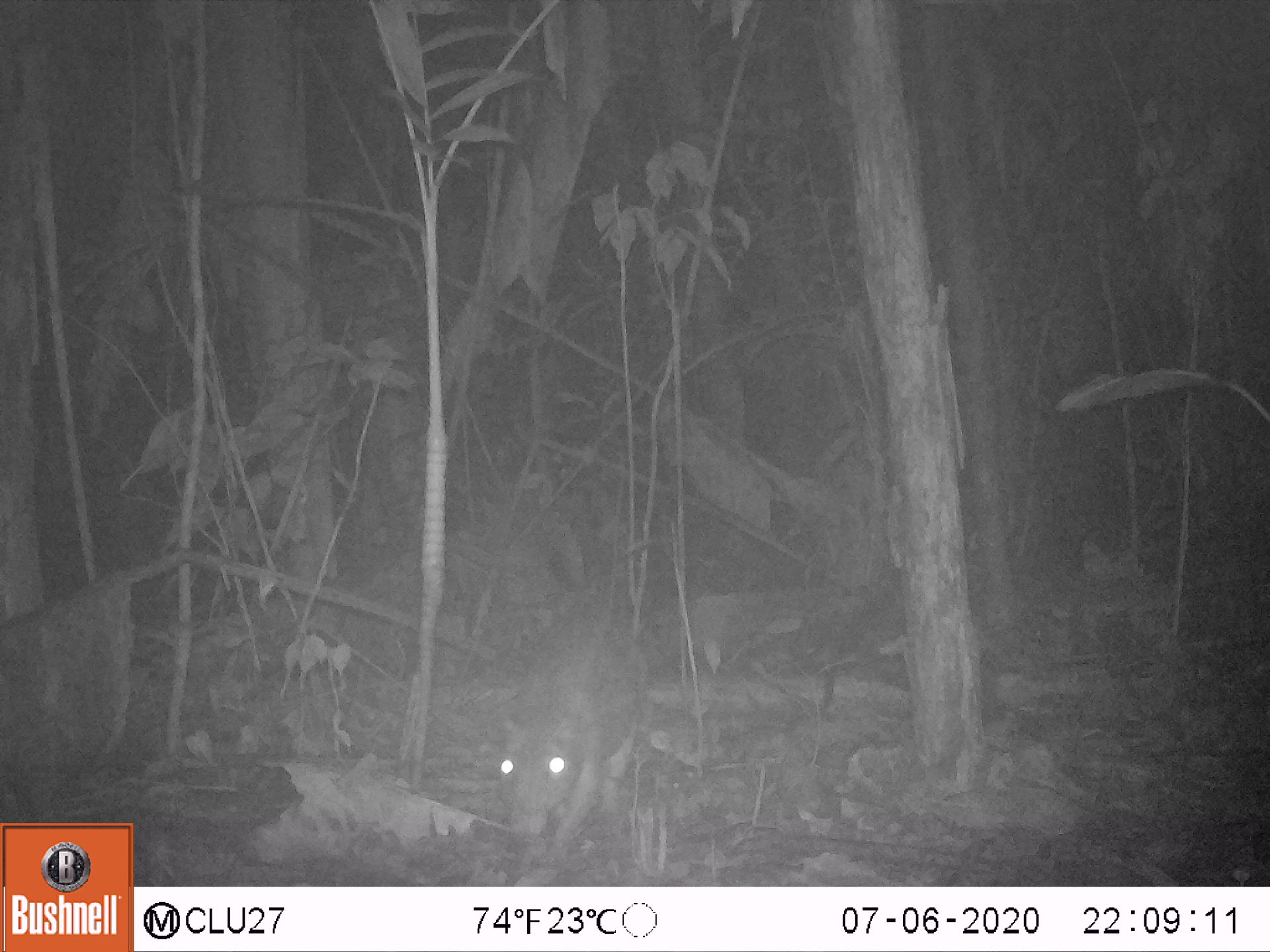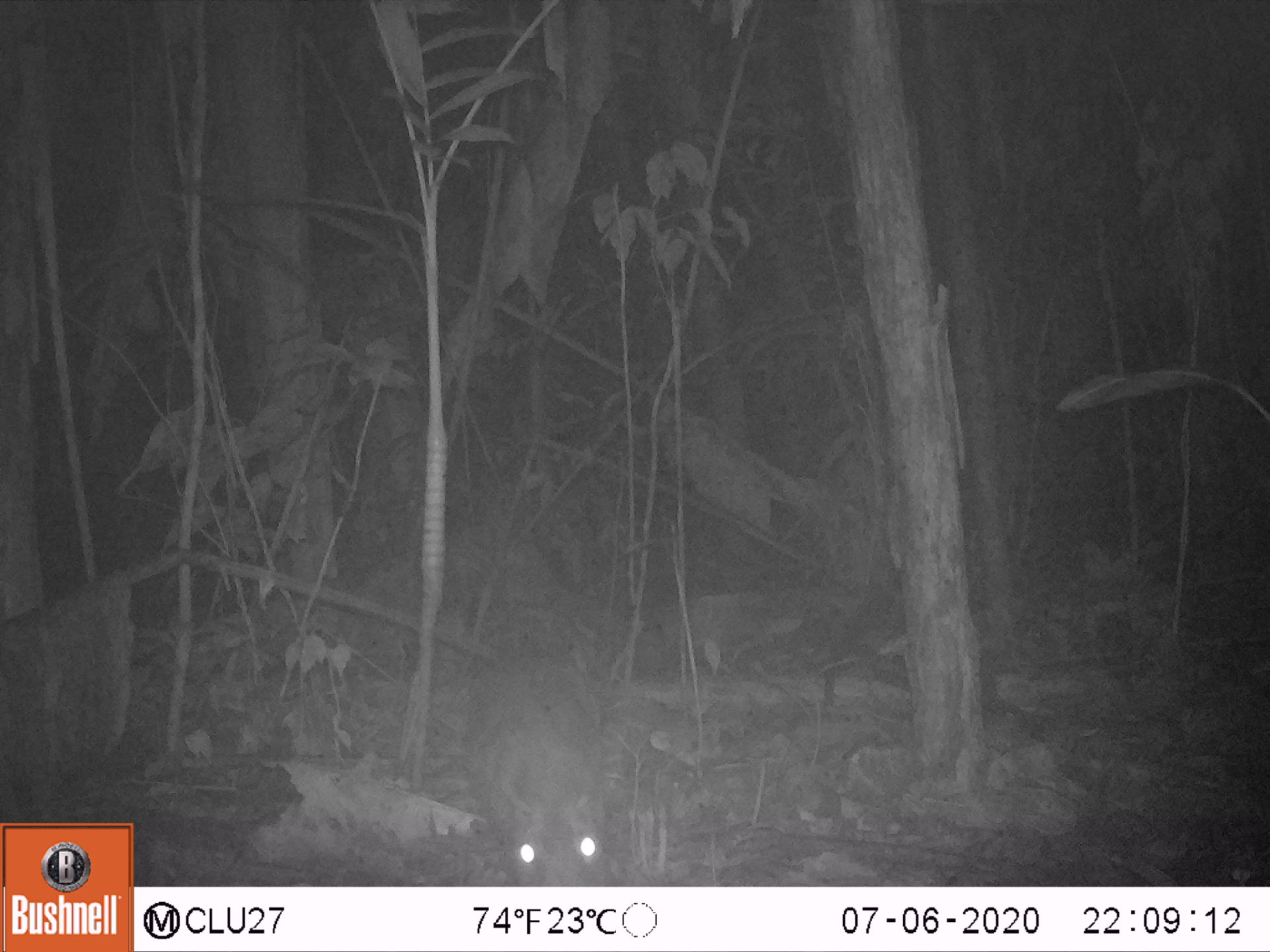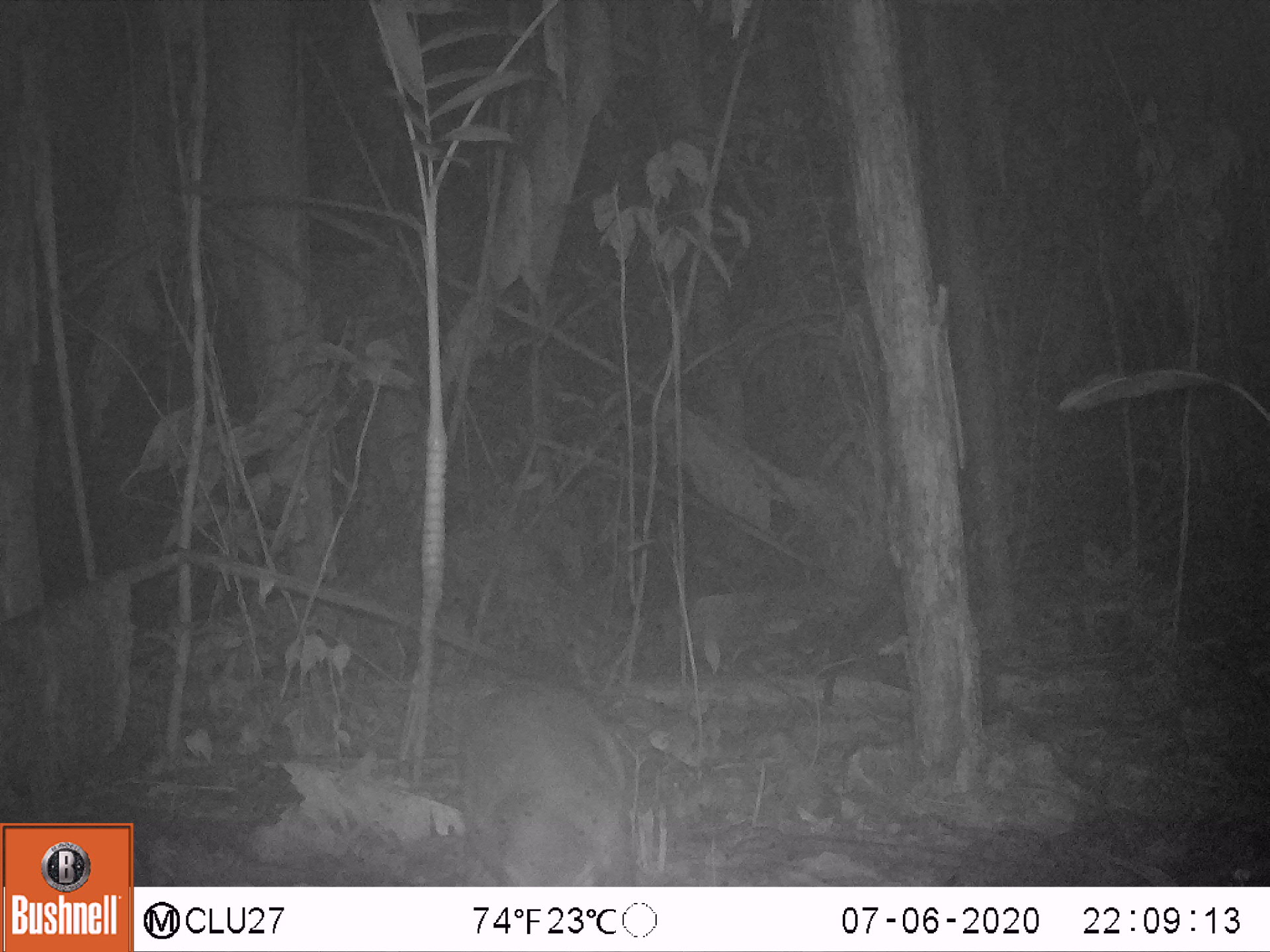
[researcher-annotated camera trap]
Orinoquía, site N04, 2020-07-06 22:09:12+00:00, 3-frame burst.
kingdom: Animalia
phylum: Chordata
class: Mammalia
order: Rodentia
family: Cuniculidae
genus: Cuniculus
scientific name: Cuniculus paca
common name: spotted paca